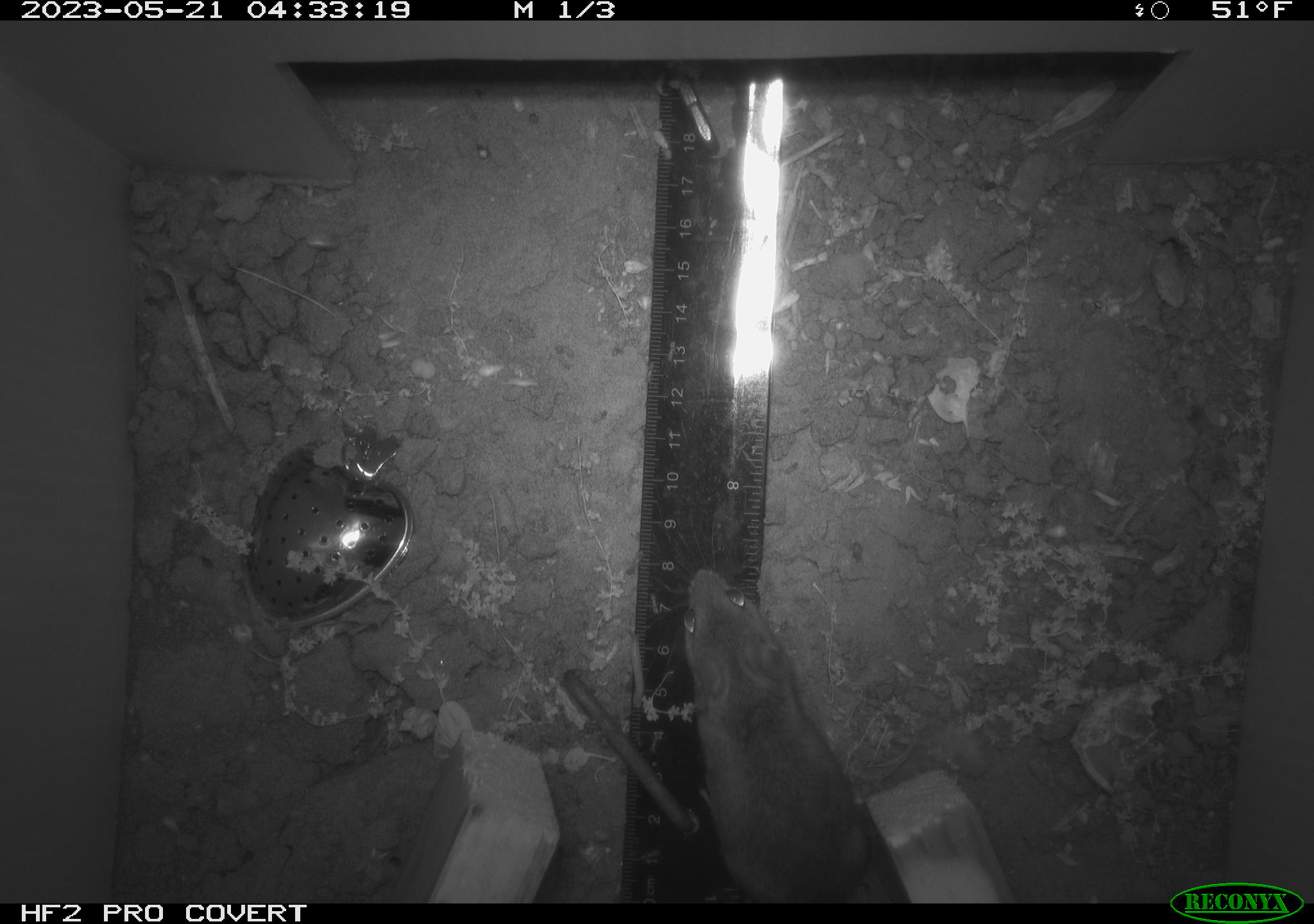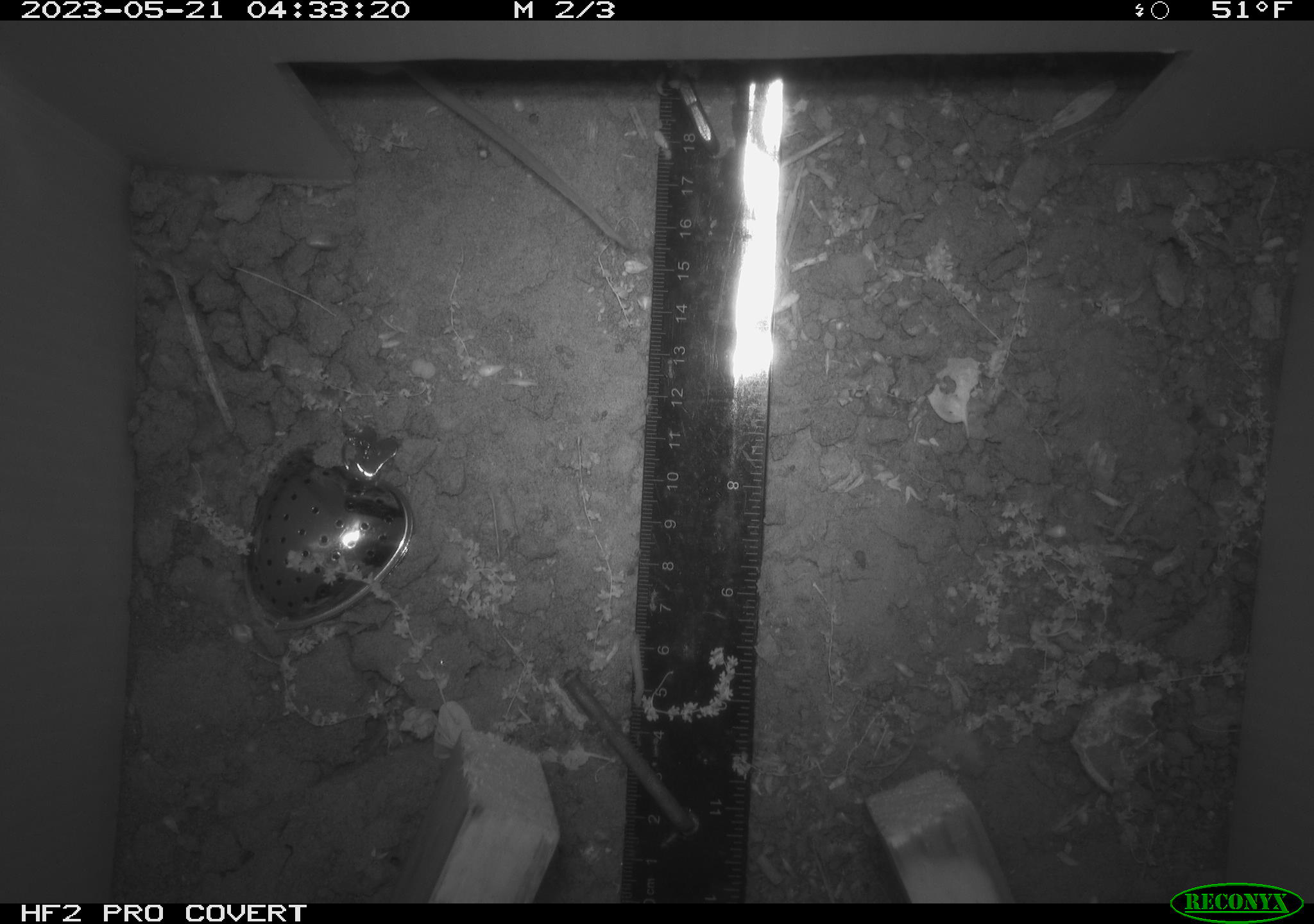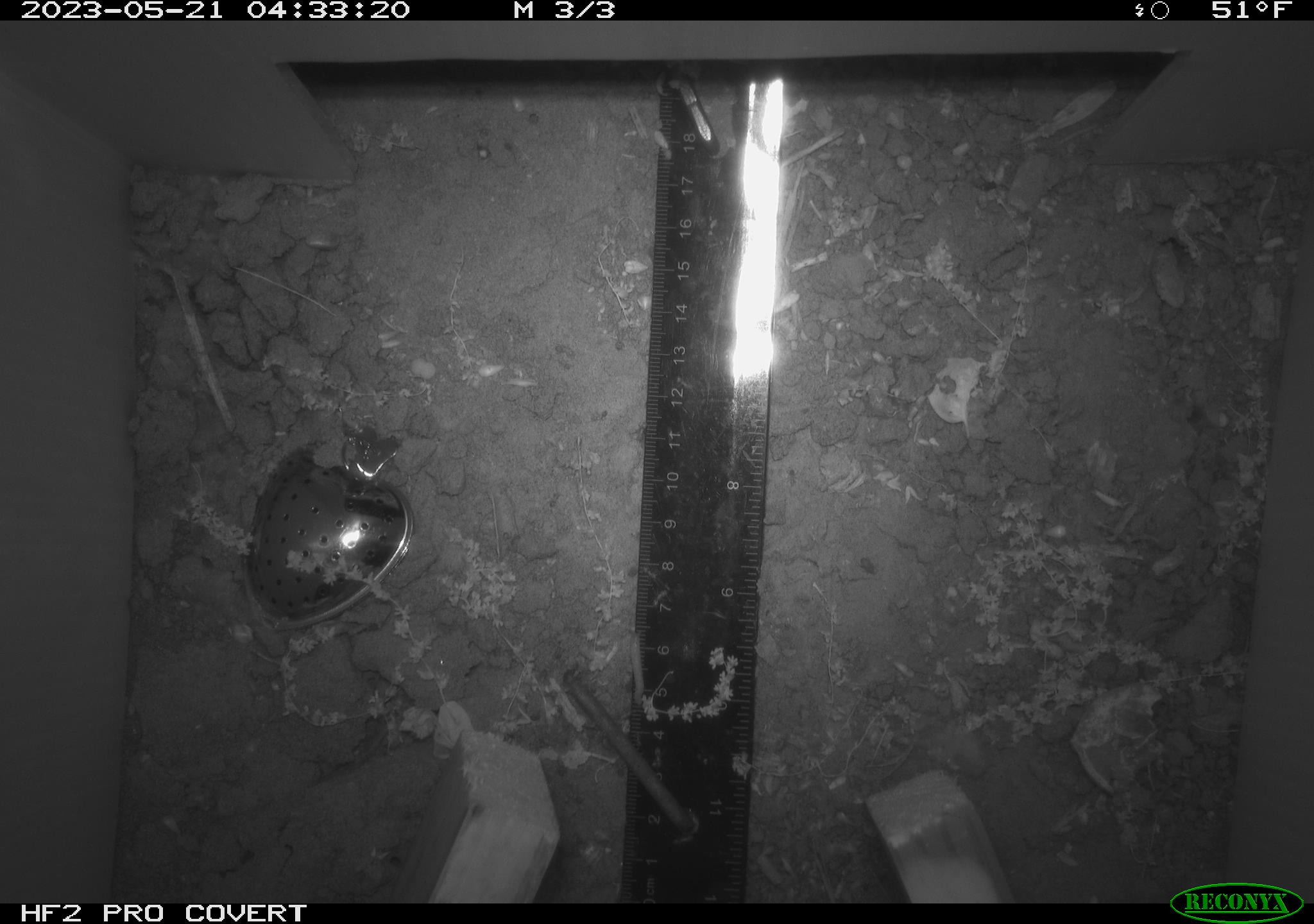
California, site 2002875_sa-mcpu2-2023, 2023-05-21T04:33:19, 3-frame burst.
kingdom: Animalia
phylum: Chordata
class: Mammalia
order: Rodentia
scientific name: Rodentia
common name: mouse species